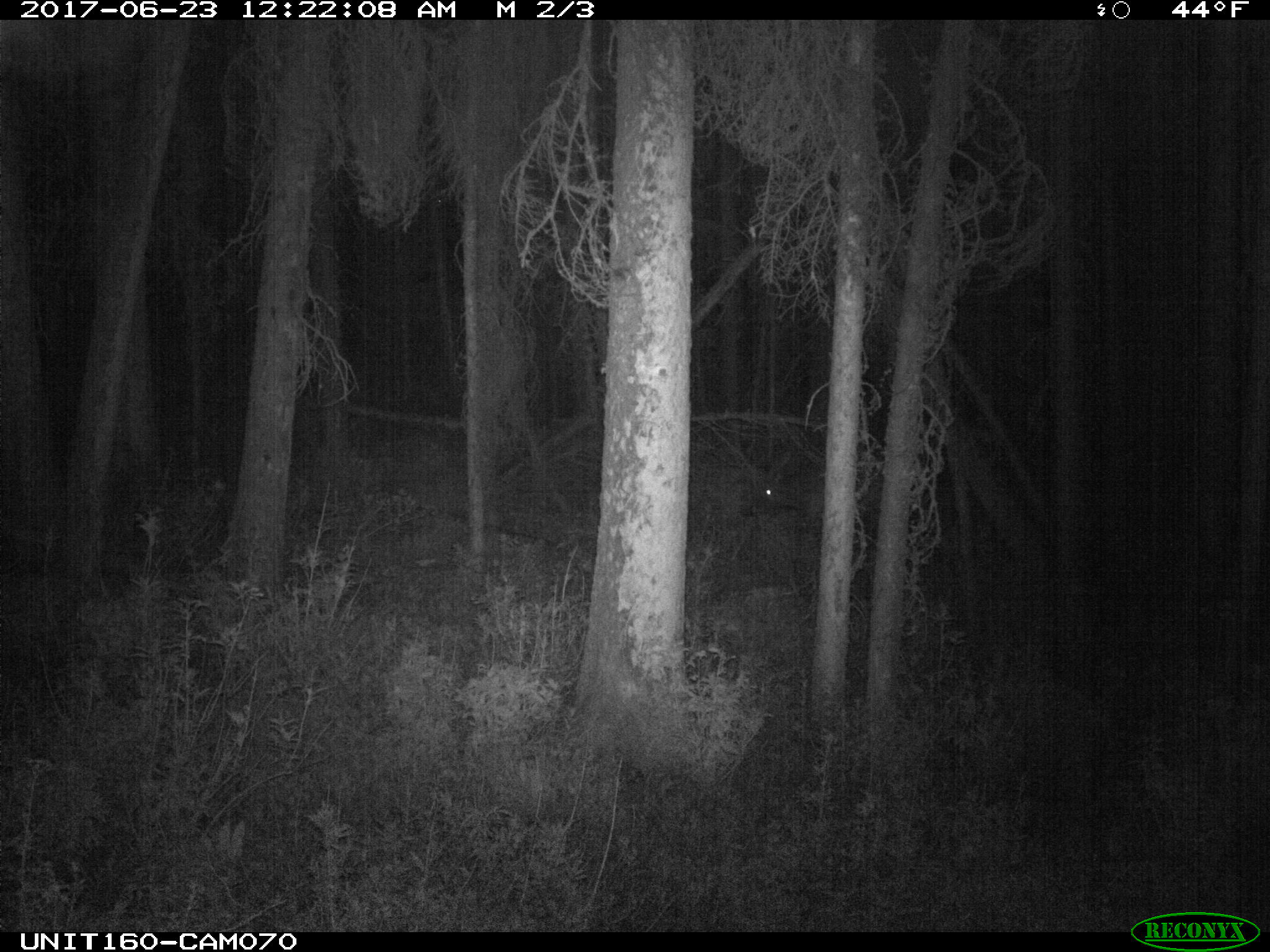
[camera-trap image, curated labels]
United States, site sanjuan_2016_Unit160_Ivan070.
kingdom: Animalia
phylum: Chordata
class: Mammalia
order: Artiodactyla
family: Cervidae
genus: Cervus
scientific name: Cervus elaphus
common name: red deer